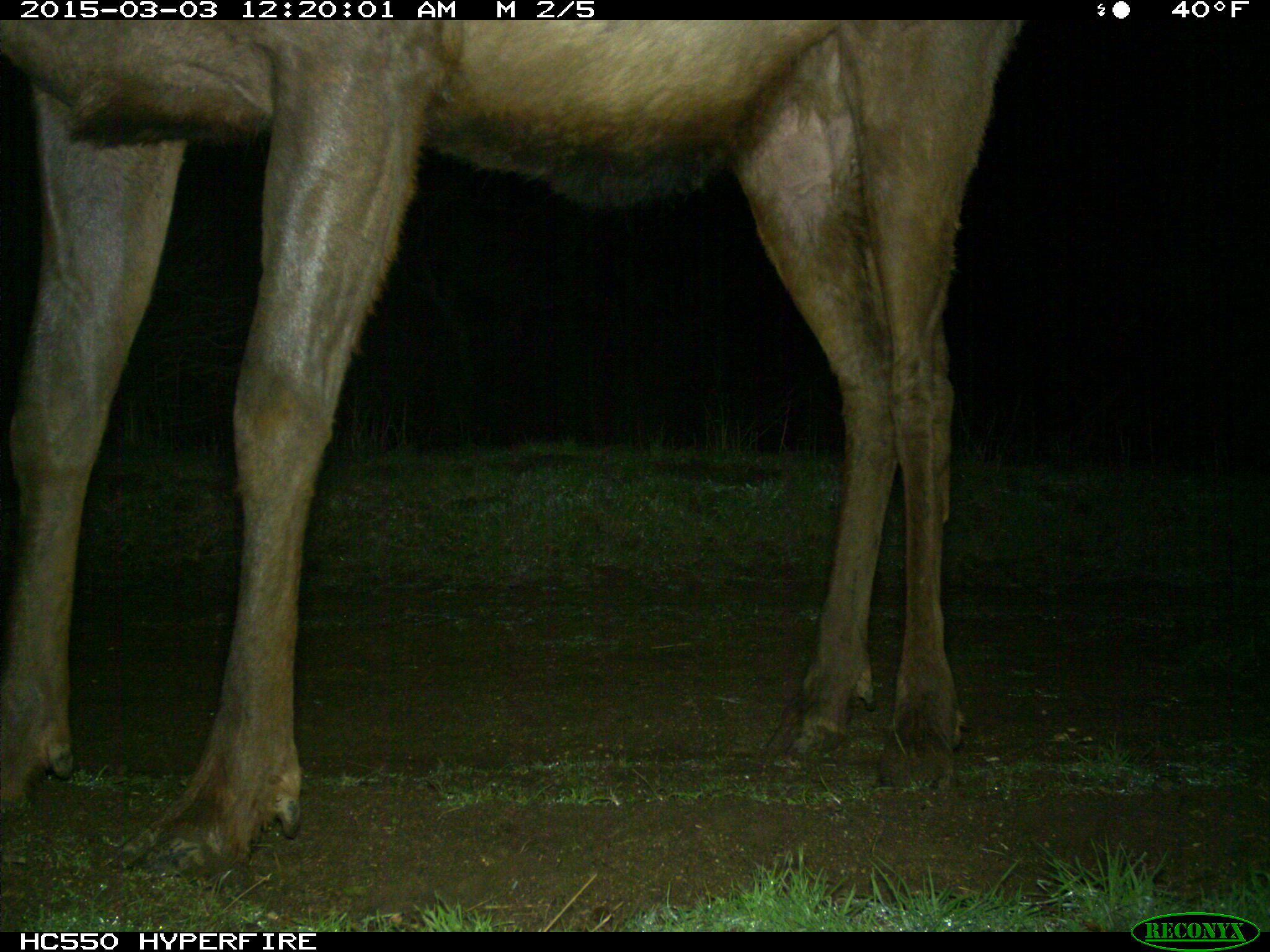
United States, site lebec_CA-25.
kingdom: Animalia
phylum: Chordata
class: Mammalia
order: Artiodactyla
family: Cervidae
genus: Cervus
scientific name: Cervus canadensis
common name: elk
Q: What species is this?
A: Cervus canadensis (elk).